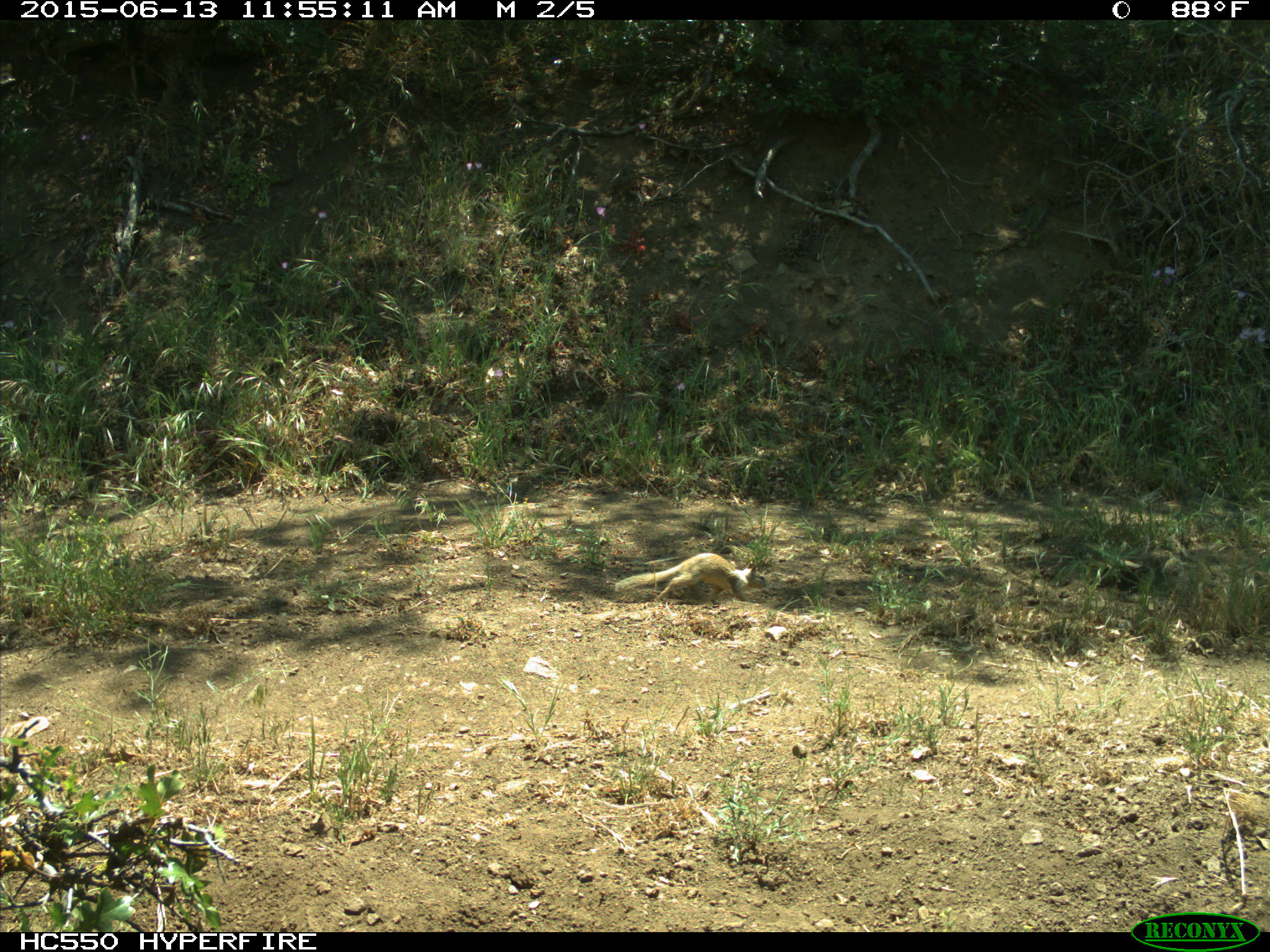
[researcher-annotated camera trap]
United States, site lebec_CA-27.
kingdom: Animalia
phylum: Chordata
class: Mammalia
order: Rodentia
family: Sciuridae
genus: Otospermophilus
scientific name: Otospermophilus beecheyi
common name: california ground squirrel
Otospermophilus beecheyi (california ground squirrel).